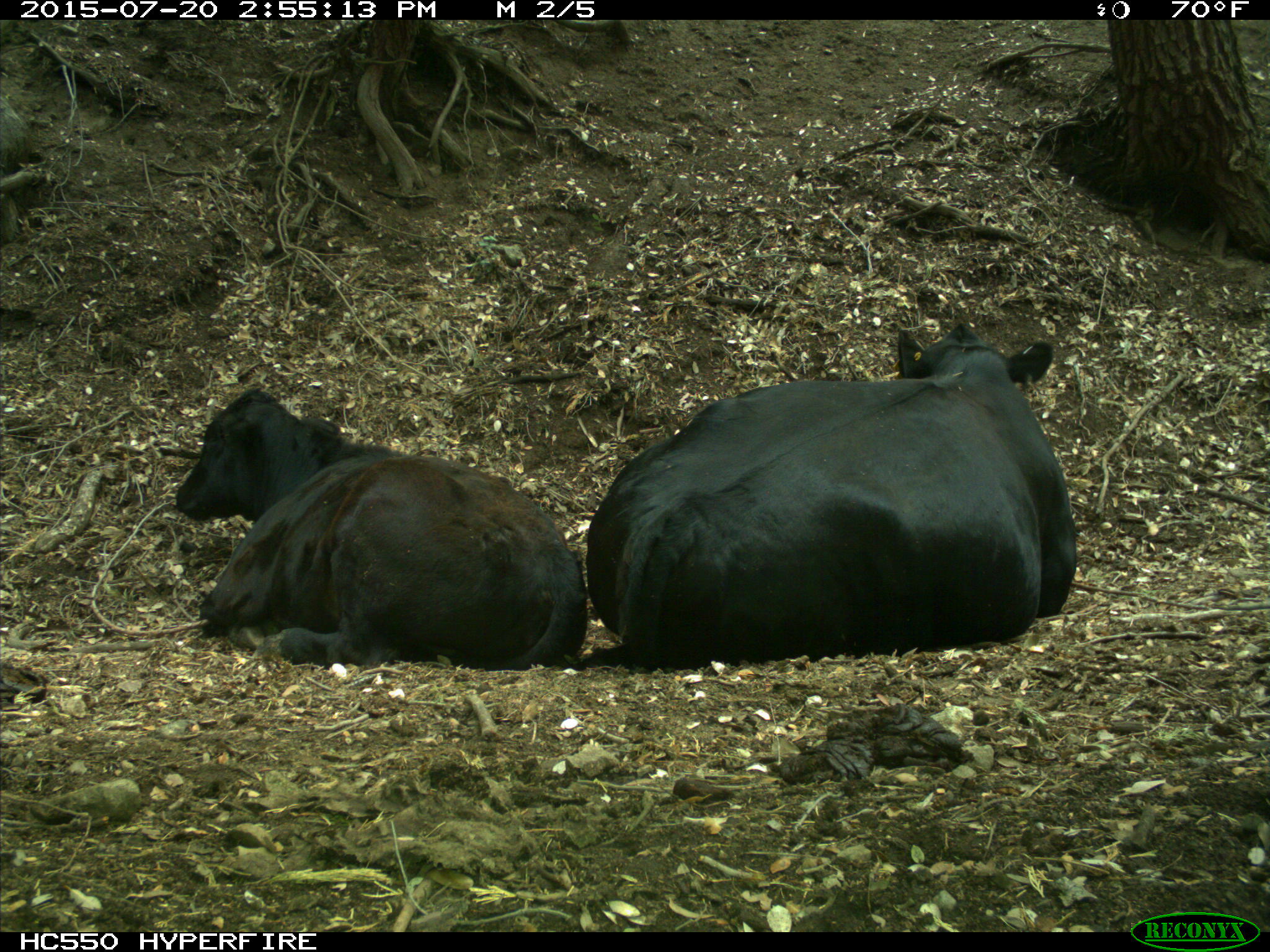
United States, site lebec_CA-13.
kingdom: Animalia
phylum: Chordata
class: Mammalia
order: Artiodactyla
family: Bovidae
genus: Bos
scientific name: Bos taurus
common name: domestic cow